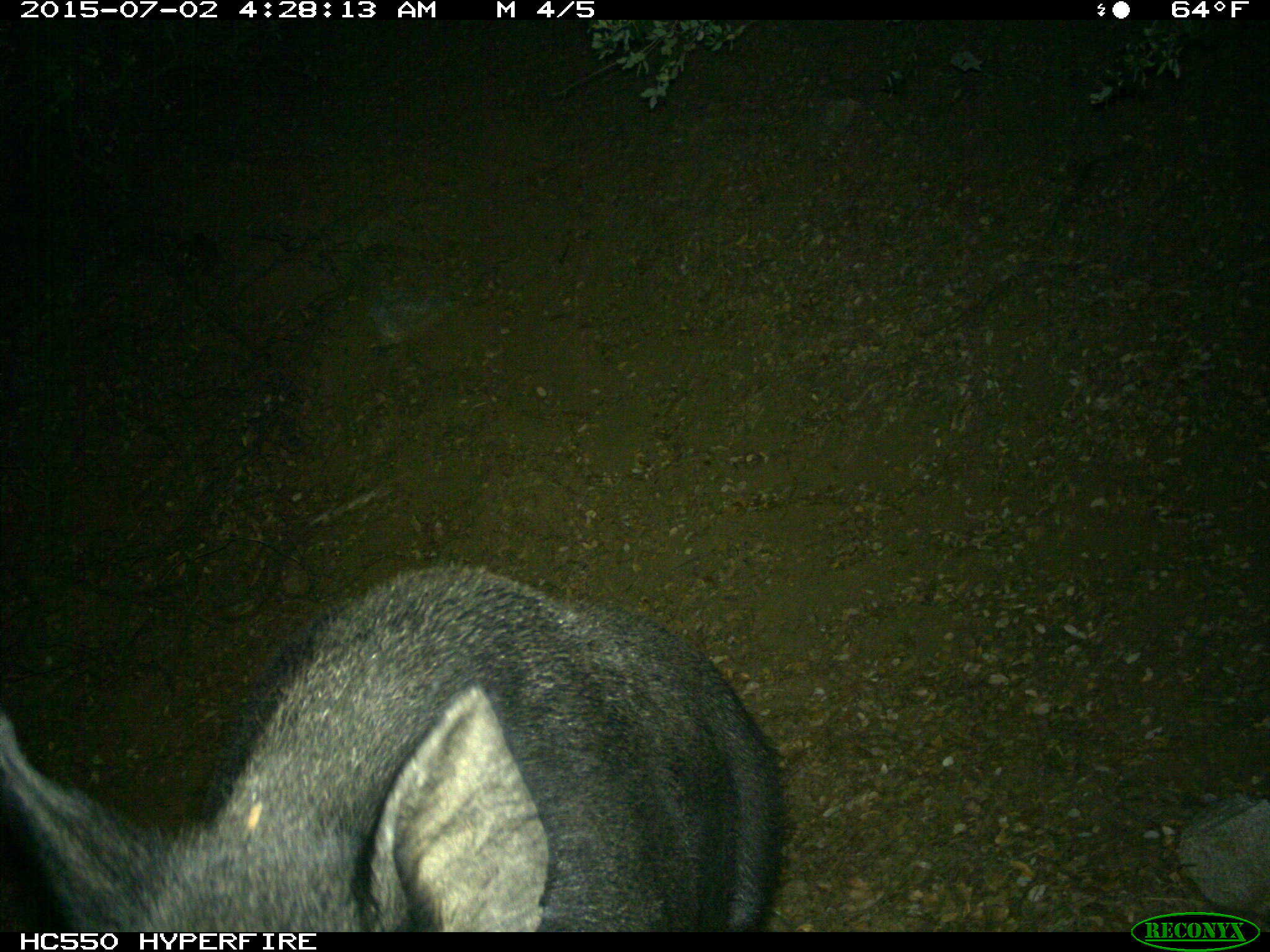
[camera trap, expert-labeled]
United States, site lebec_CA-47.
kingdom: Animalia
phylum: Chordata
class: Mammalia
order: Artiodactyla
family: Suidae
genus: Sus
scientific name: Sus scrofa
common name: wild boar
Sus scrofa (wild boar).